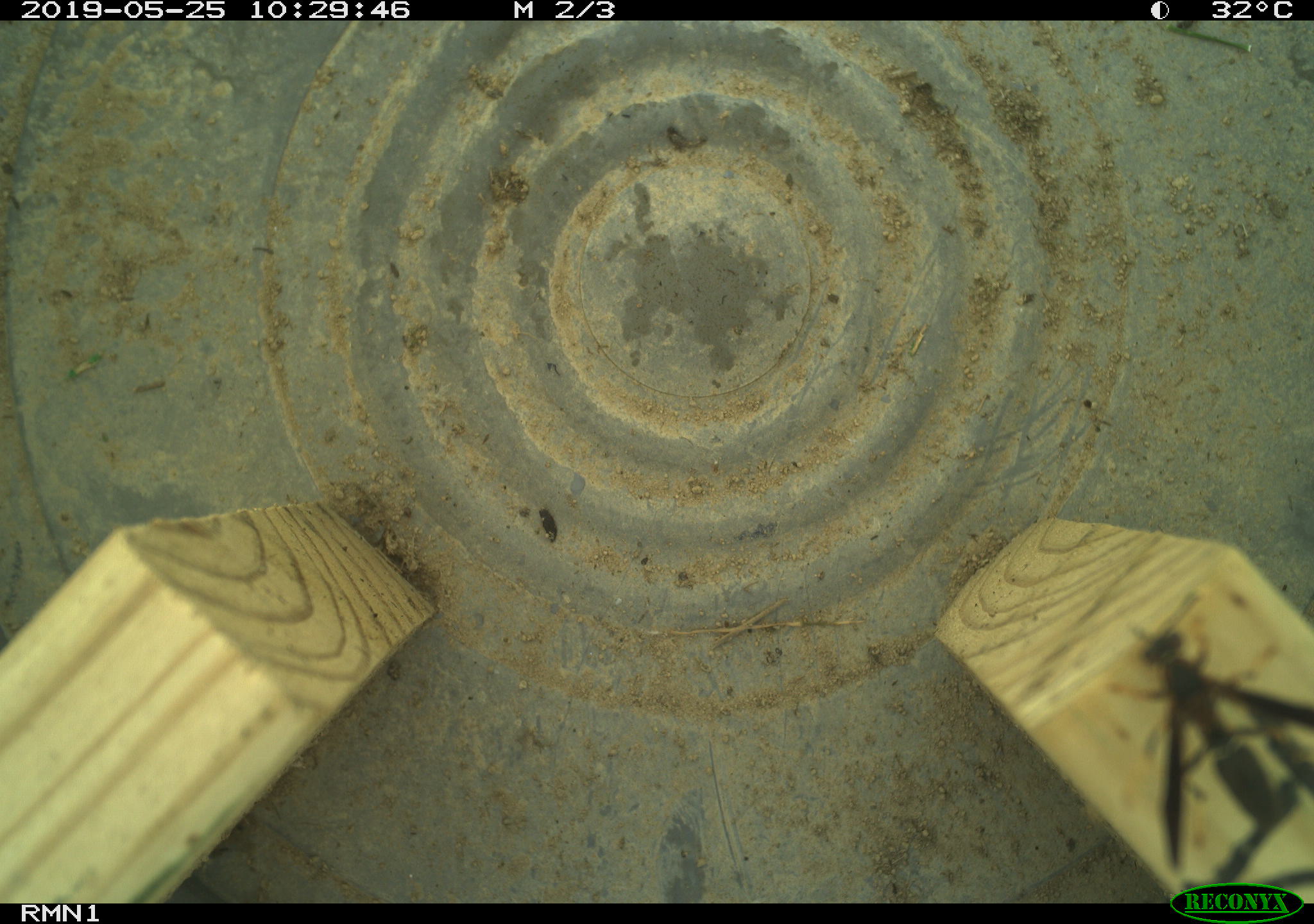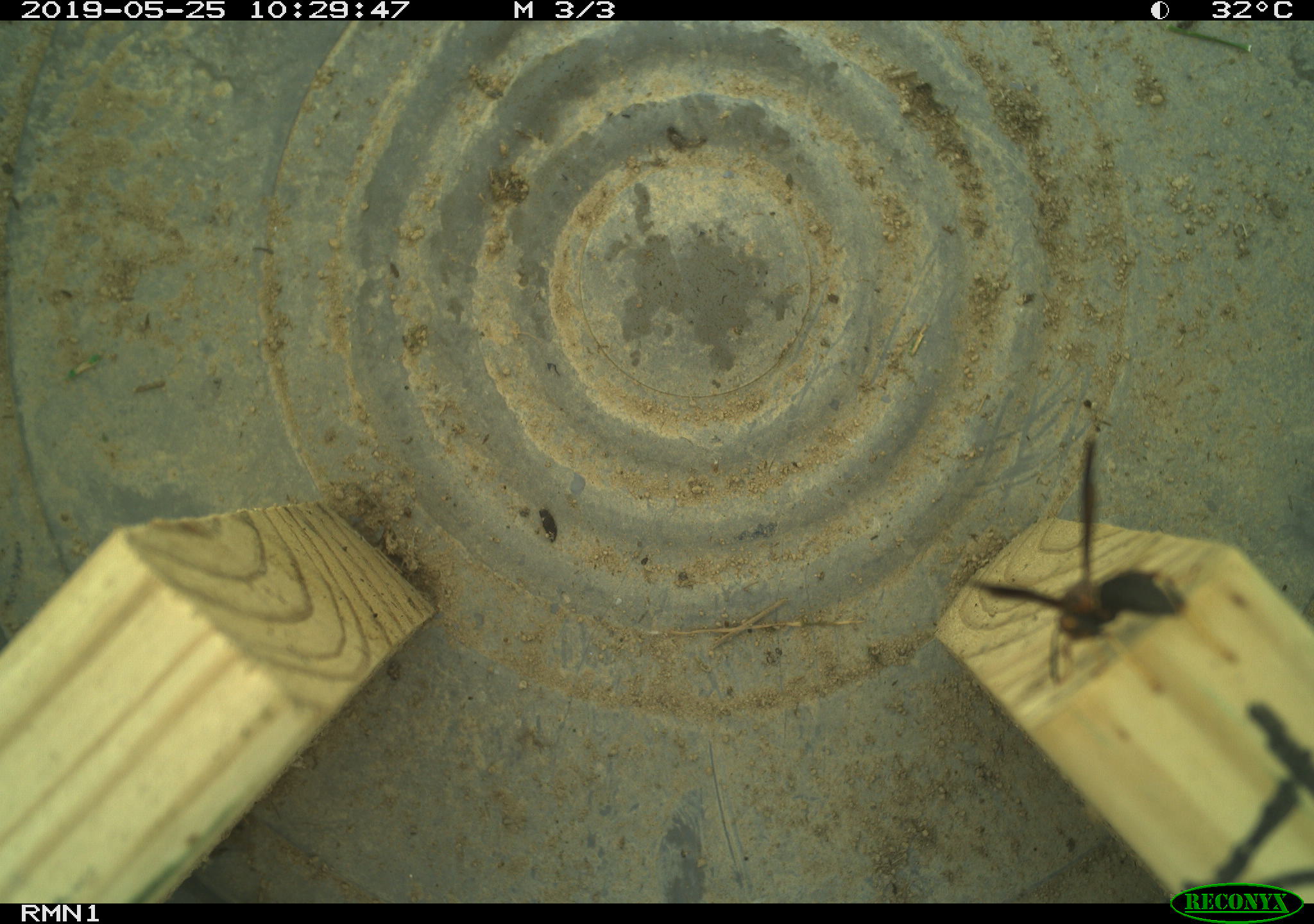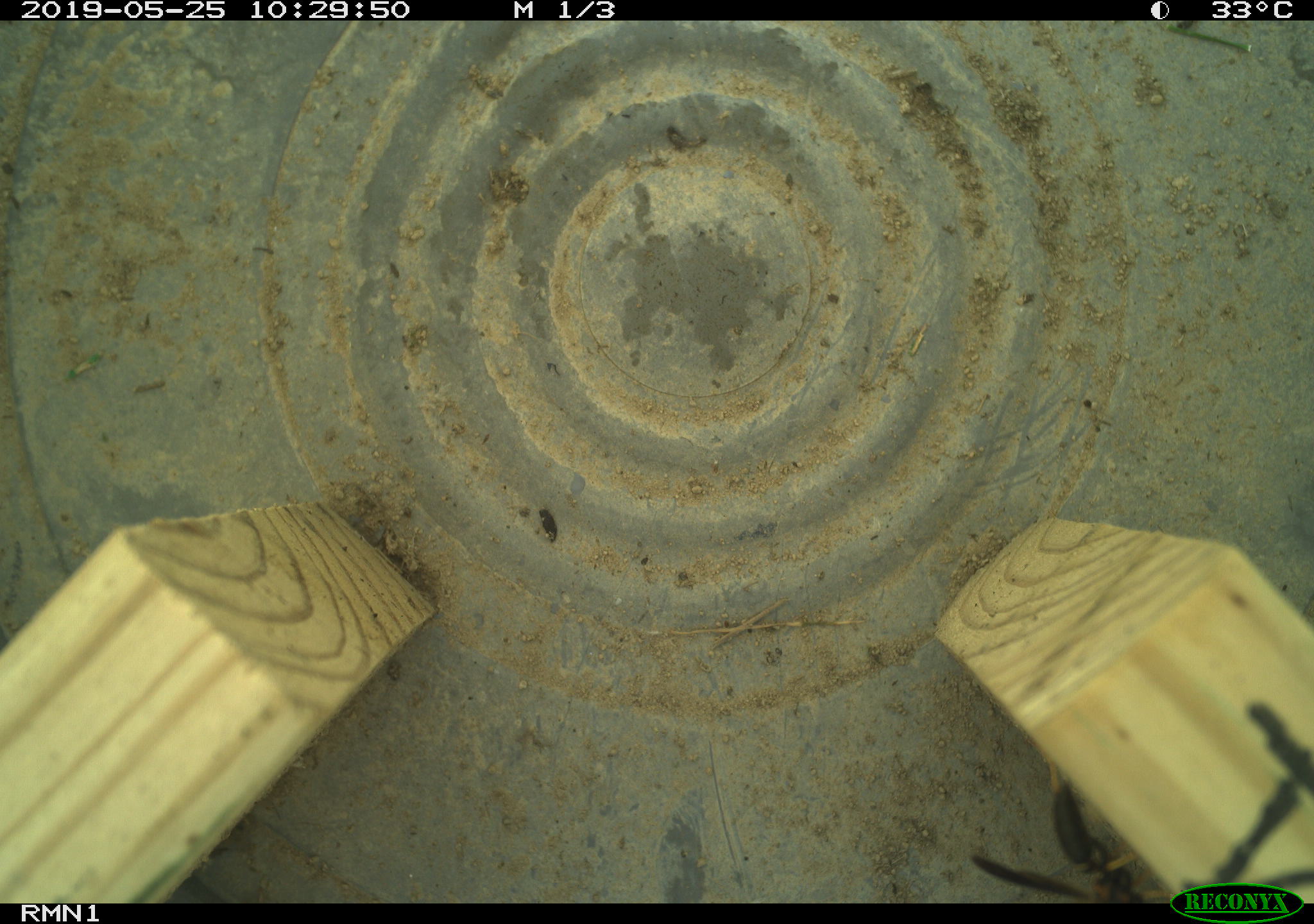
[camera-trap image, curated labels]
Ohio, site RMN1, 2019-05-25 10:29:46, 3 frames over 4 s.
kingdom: Animalia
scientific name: Animalia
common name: animal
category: invertebrate